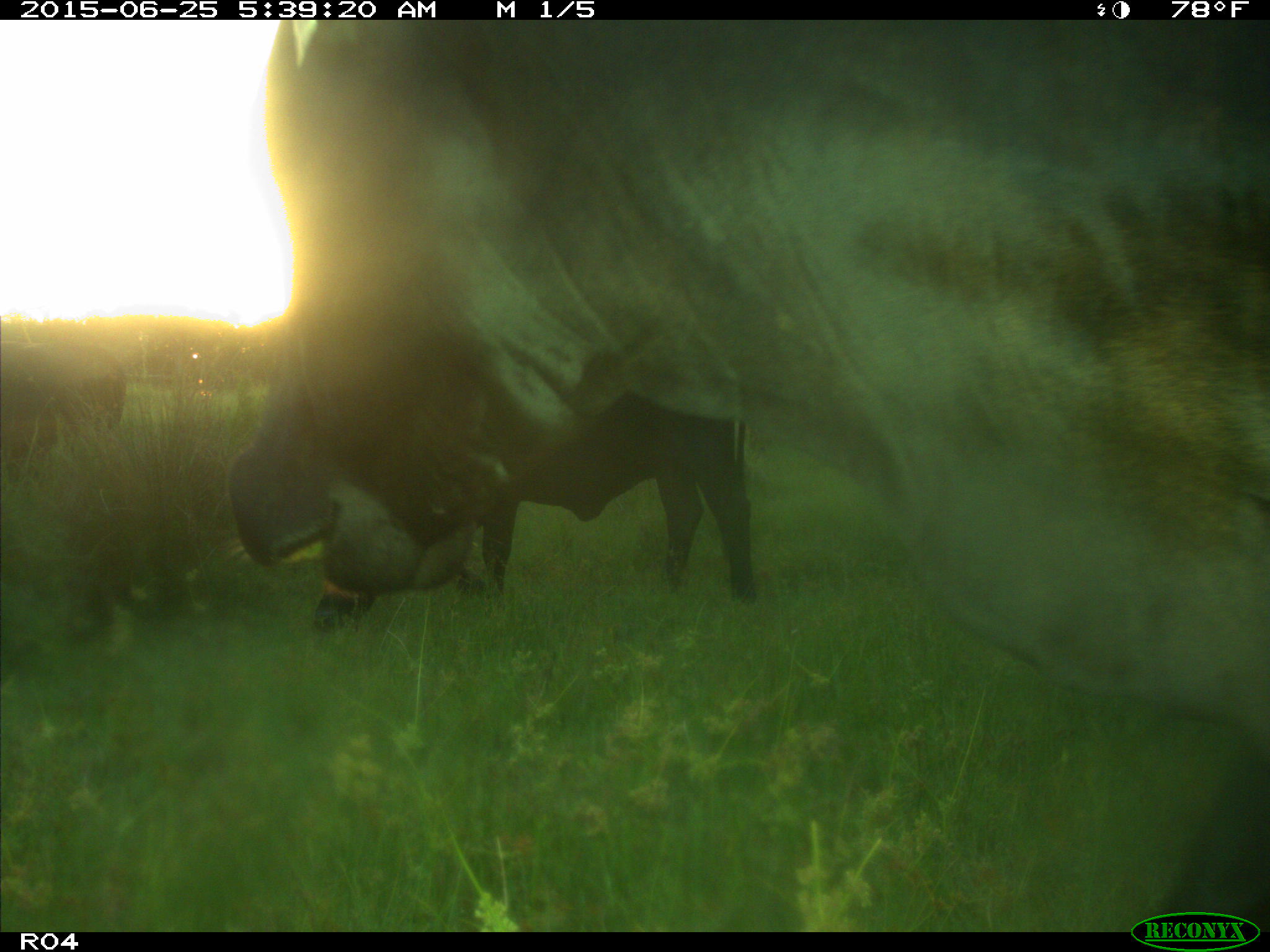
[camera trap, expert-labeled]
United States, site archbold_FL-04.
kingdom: Animalia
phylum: Chordata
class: Mammalia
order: Artiodactyla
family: Bovidae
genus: Bos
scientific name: Bos taurus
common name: domestic cow